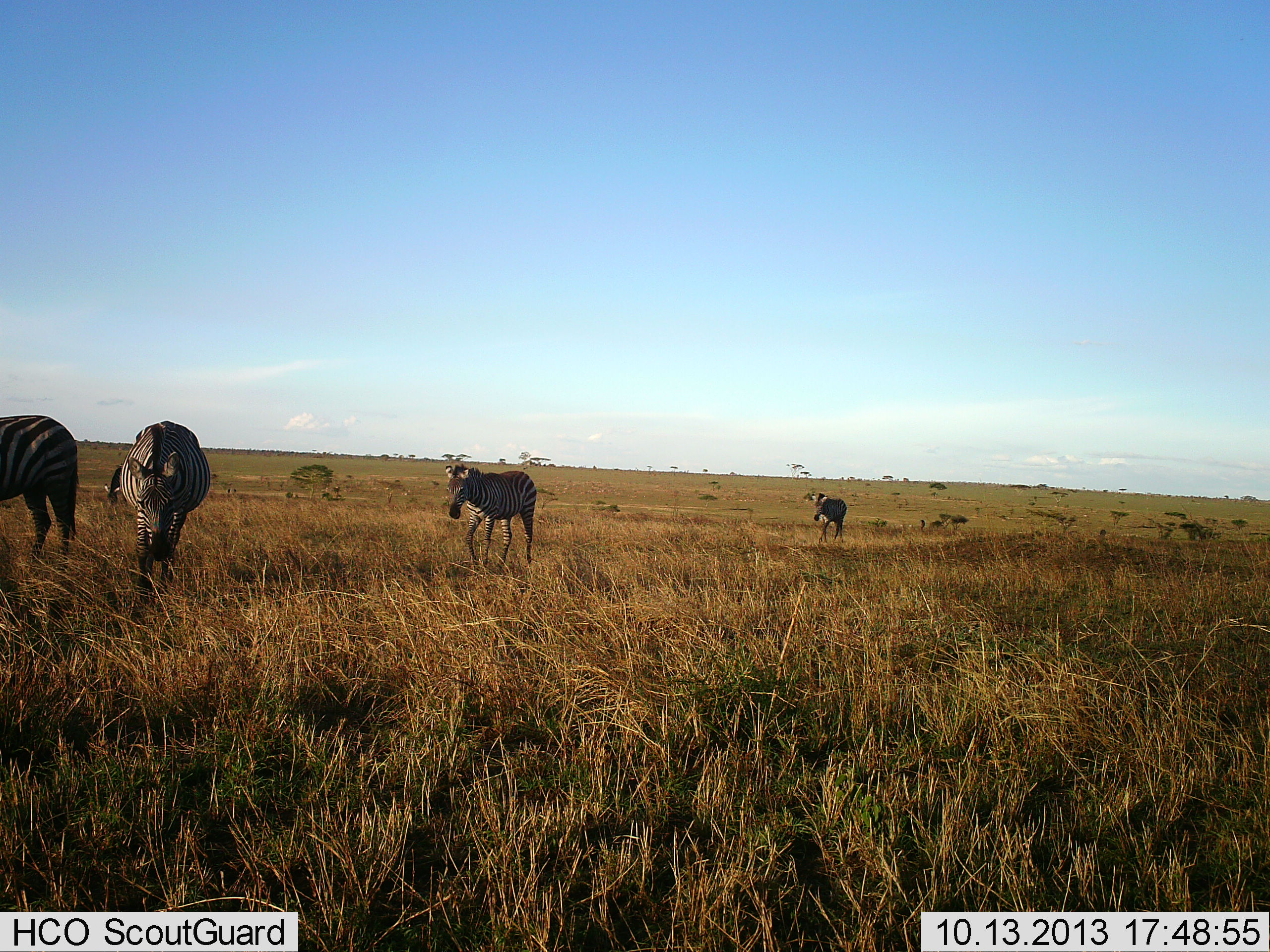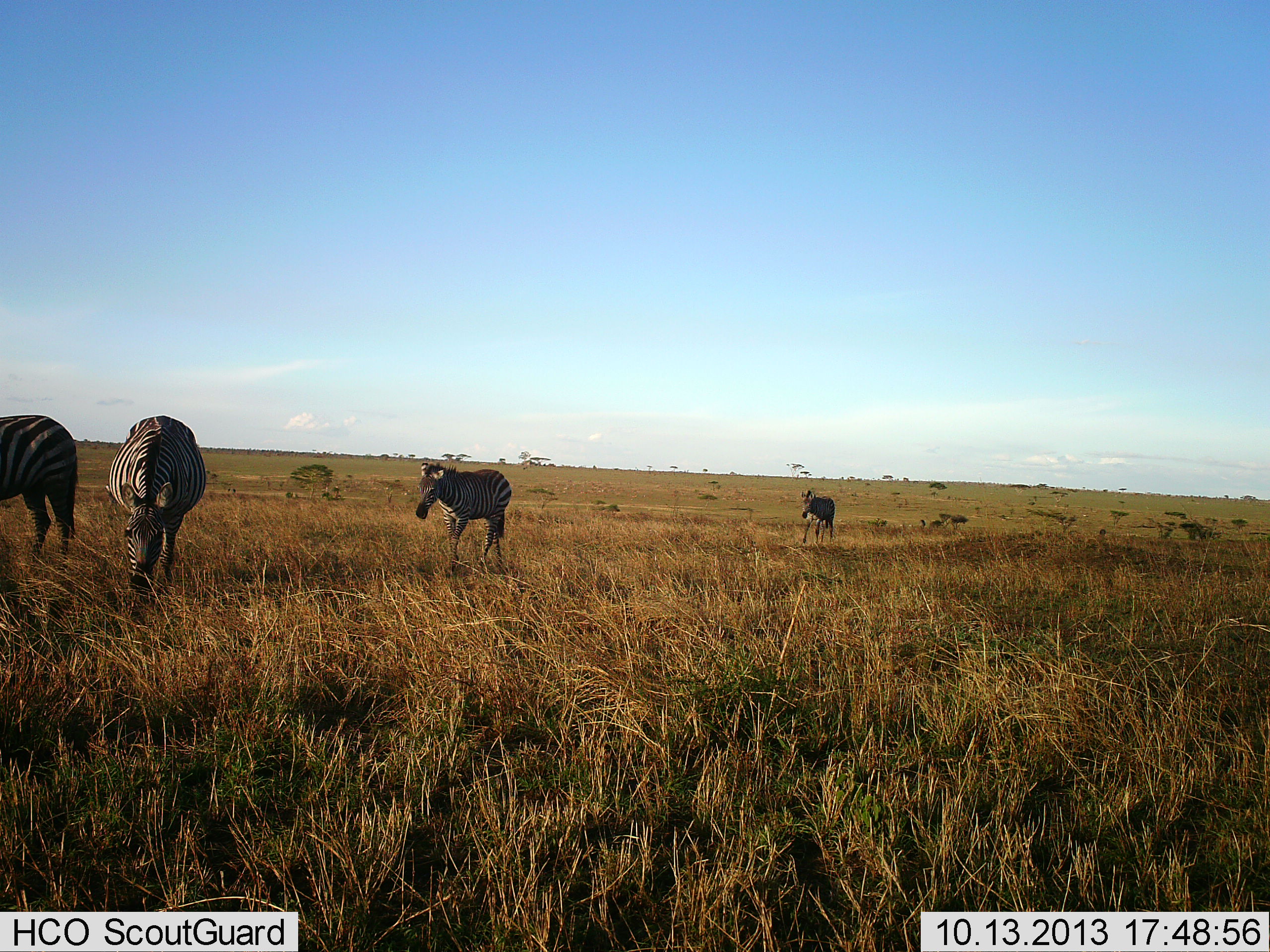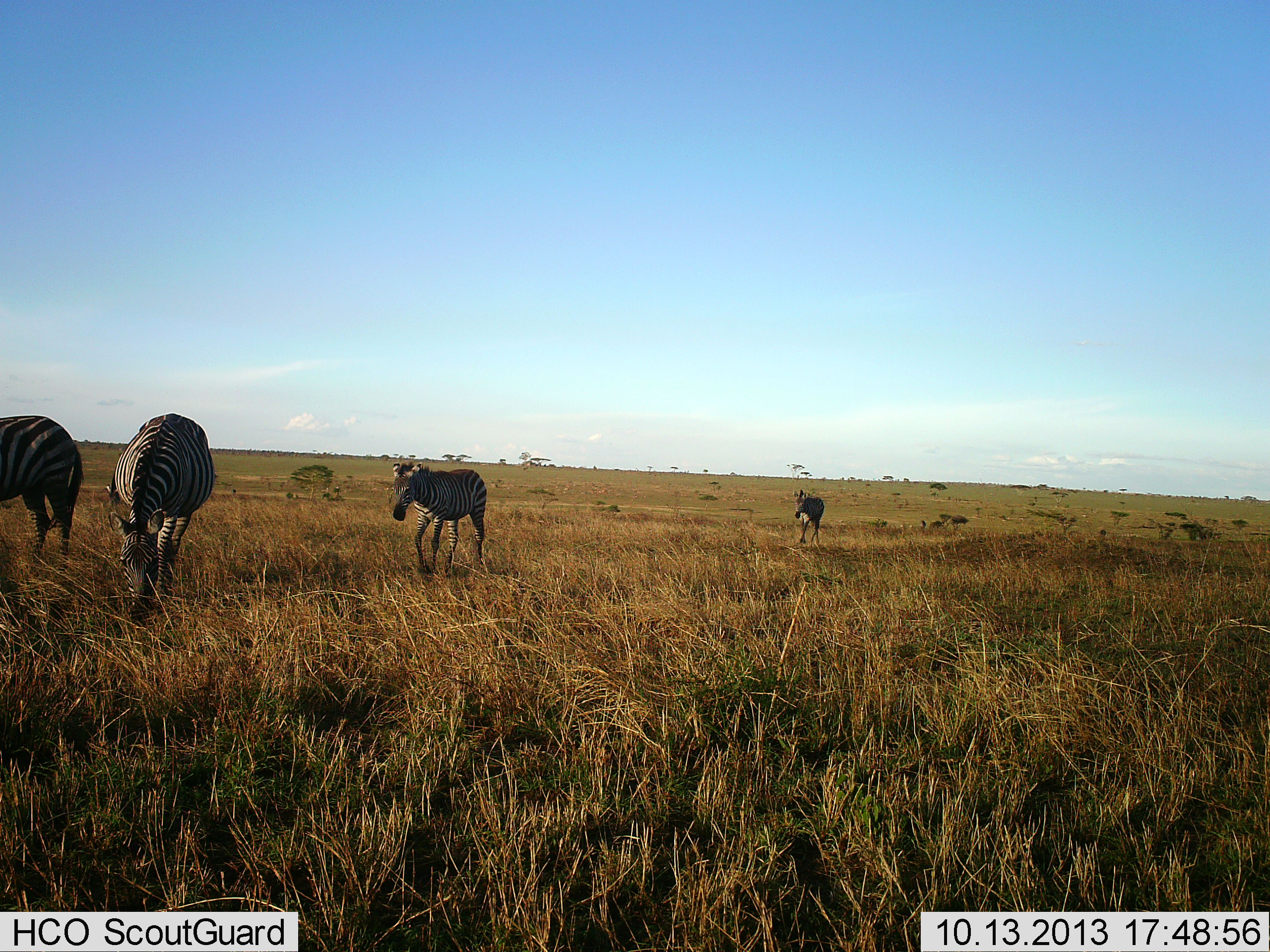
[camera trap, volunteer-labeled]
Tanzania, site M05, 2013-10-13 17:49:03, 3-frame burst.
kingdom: Animalia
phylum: Chordata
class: Mammalia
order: Perissodactyla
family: Equidae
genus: Equus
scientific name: Equus quagga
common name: plains zebra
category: zebra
Zebra (plains zebra) (Equus quagga), count 4. Behavior (volunteer vote fractions): standing 35%, resting 0%, moving 88%, interacting 0%. Young present (vote fraction): 12%. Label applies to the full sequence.